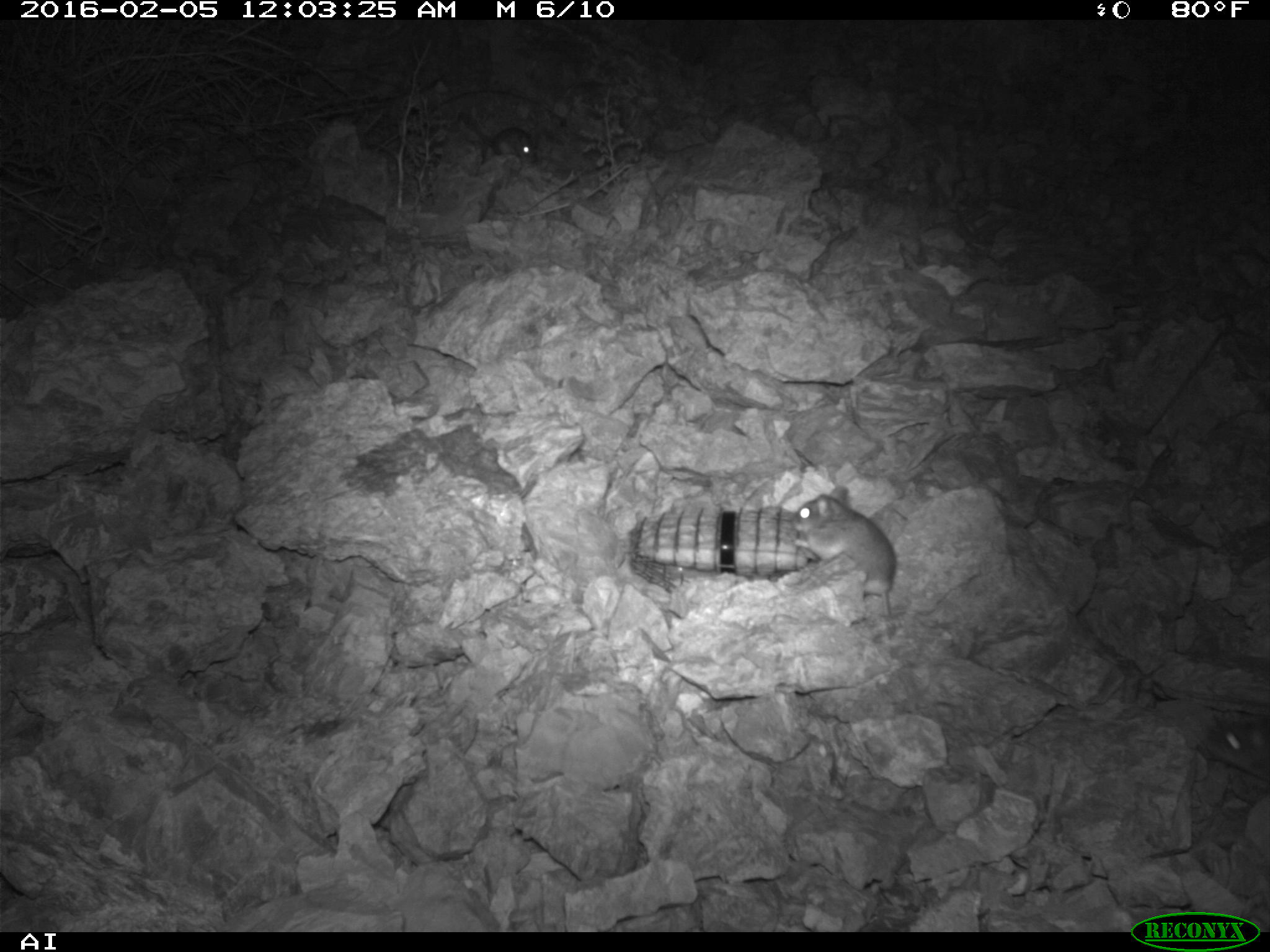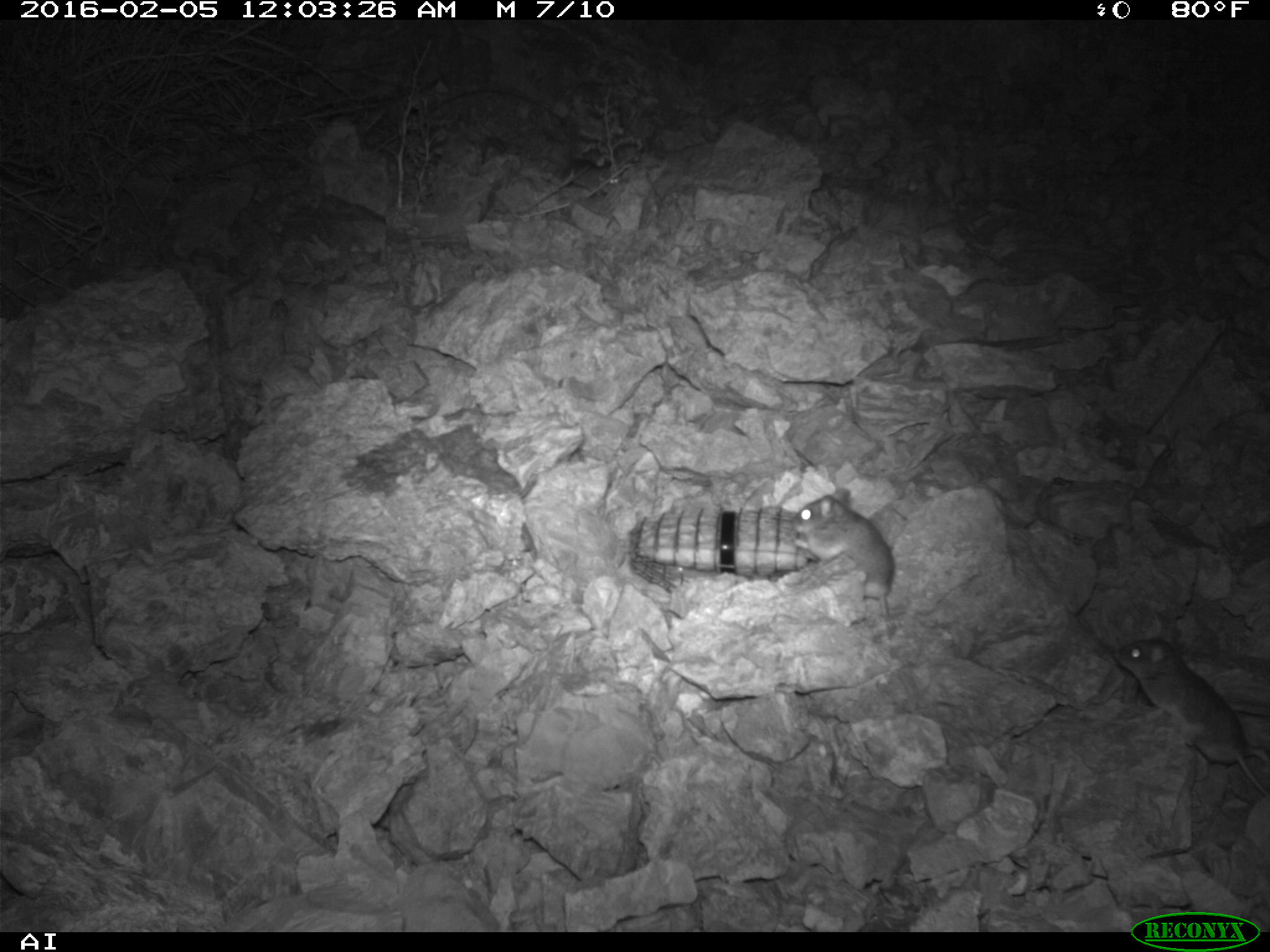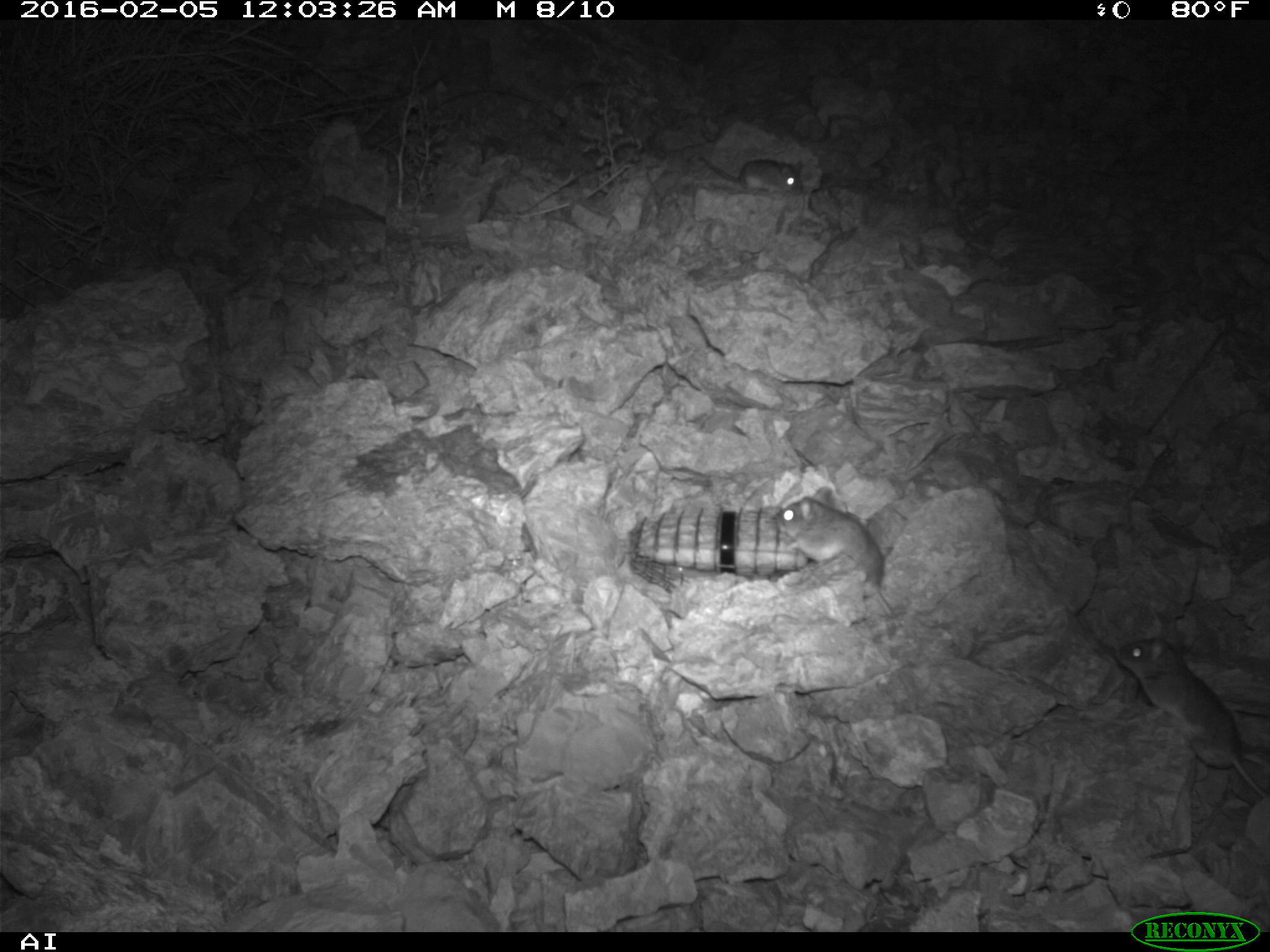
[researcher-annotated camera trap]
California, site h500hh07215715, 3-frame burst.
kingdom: Animalia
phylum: Chordata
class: Mammalia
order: Rodentia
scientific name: Rodentia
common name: rodent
Rodent (Rodentia).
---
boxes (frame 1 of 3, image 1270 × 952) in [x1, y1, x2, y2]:
rodent: [789, 485, 897, 619]; [456, 111, 540, 164]; [1202, 720, 1269, 774]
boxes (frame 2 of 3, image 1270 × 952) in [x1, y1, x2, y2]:
rodent: [1112, 633, 1269, 795]; [786, 485, 896, 618]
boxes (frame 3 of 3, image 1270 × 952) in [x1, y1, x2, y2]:
rodent: [1116, 637, 1269, 802]; [771, 484, 895, 615]; [699, 152, 806, 193]